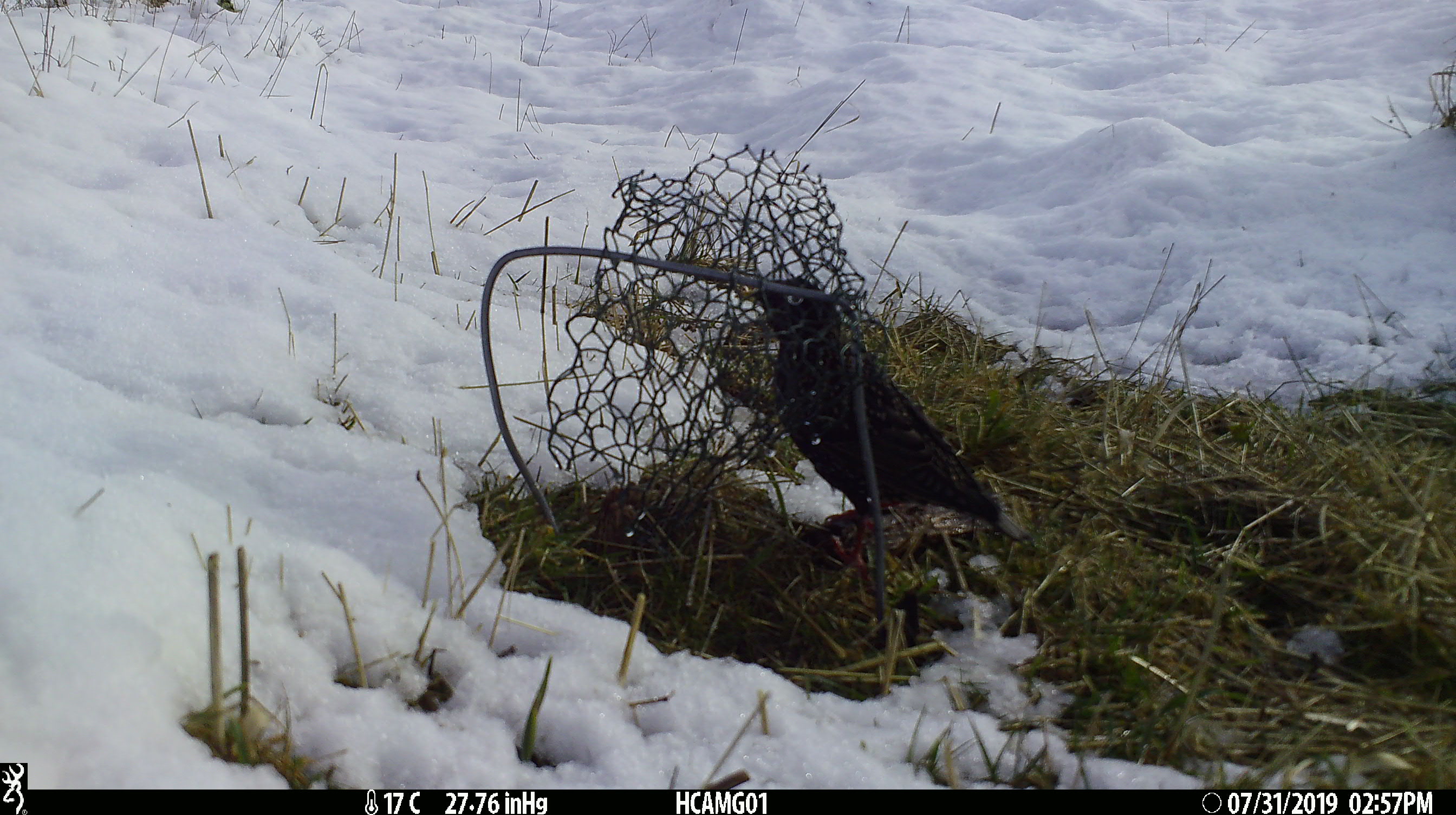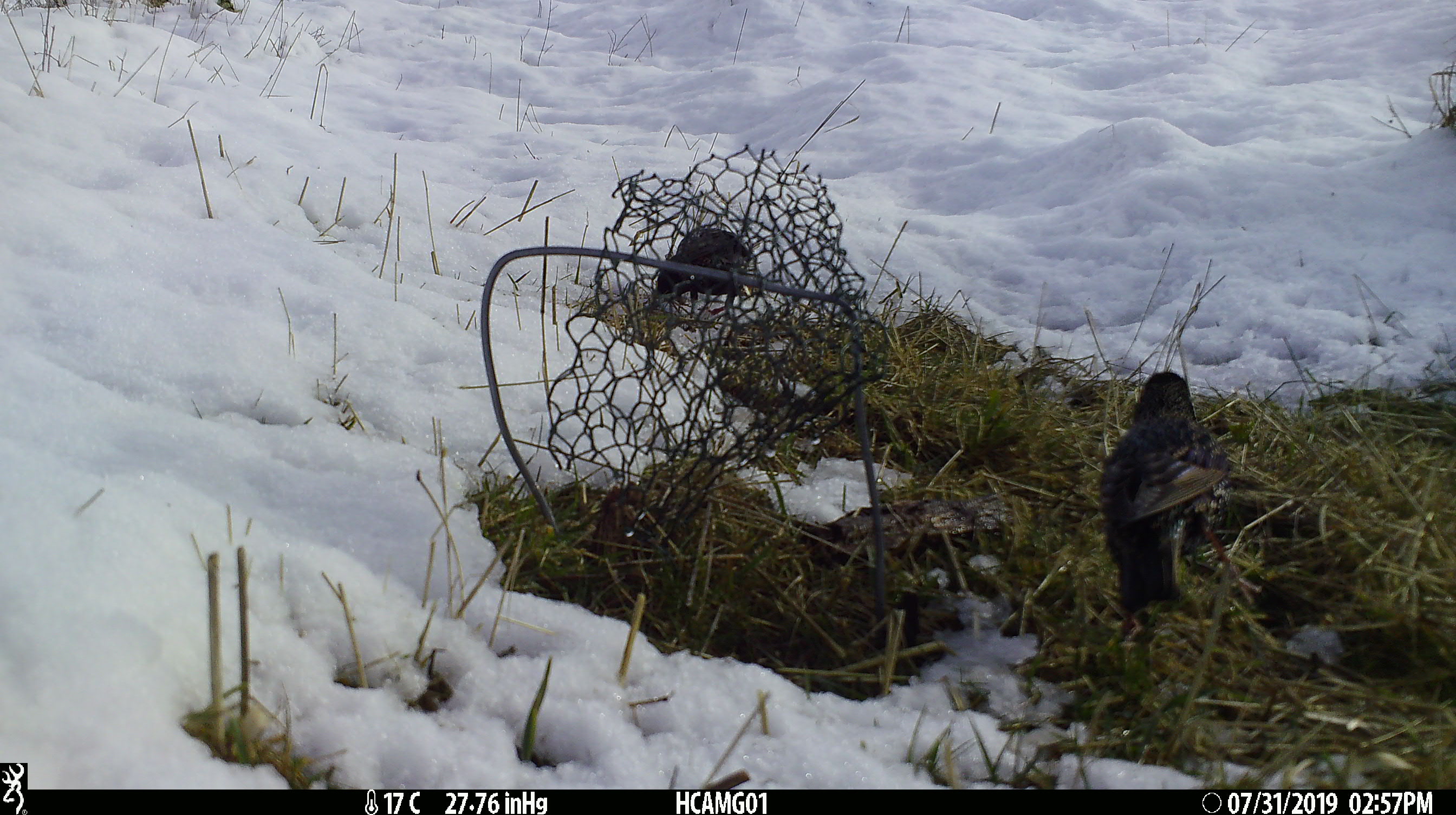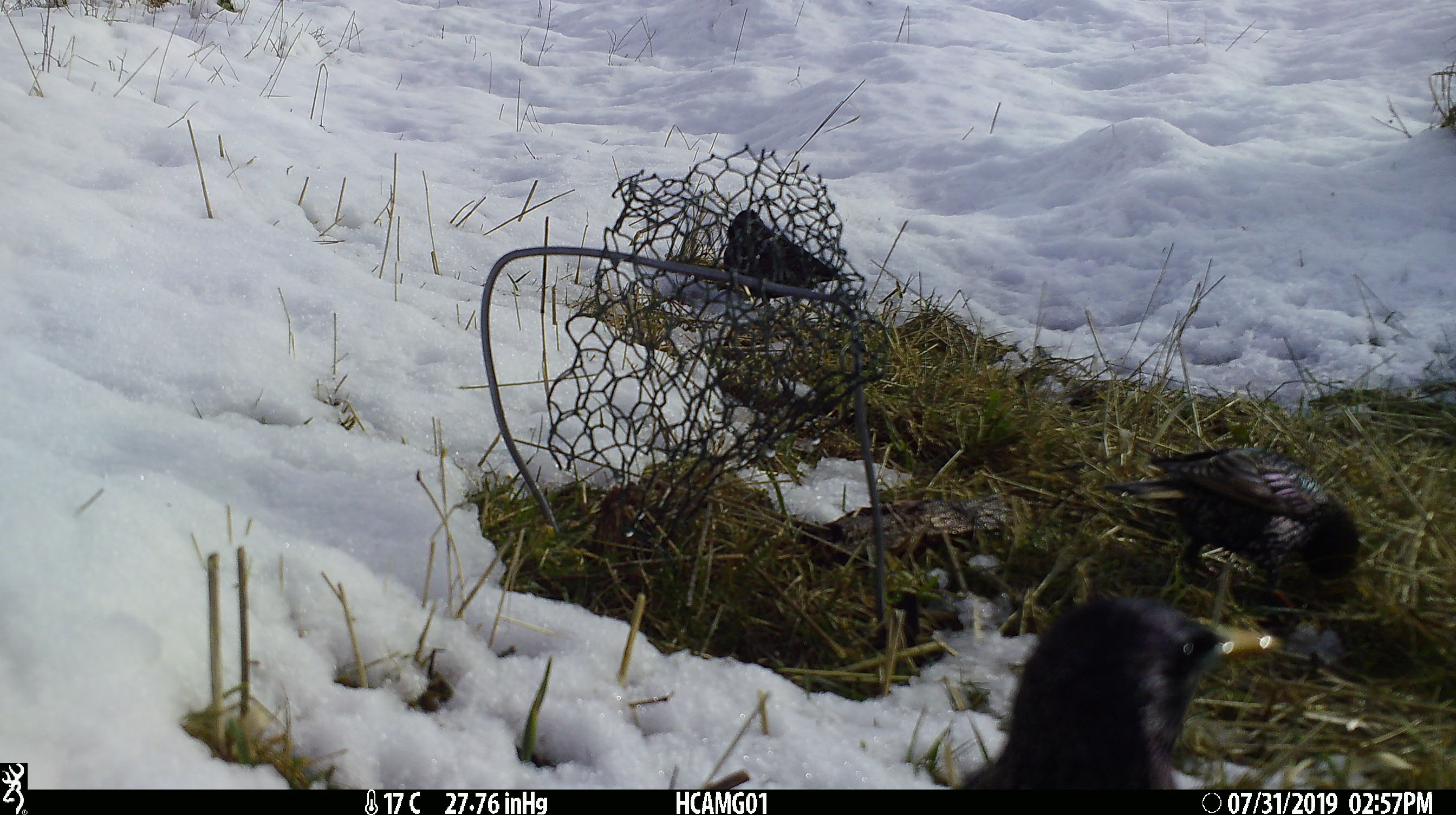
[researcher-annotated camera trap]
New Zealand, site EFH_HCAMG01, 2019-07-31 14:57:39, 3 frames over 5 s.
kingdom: Animalia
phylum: Chordata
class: Aves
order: Passeriformes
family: Sturnidae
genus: Sturnus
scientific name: Sturnus vulgaris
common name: european starling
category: starling